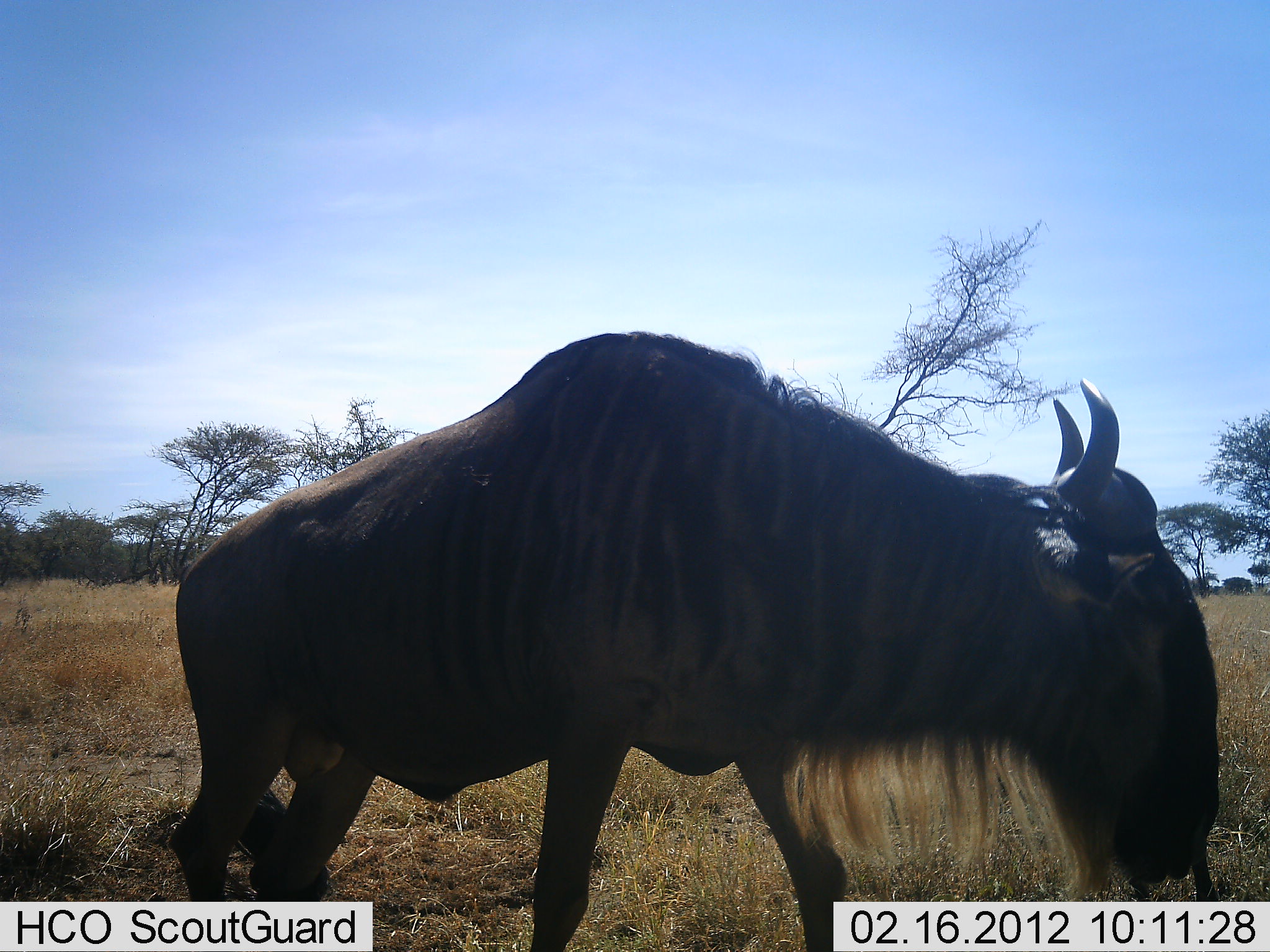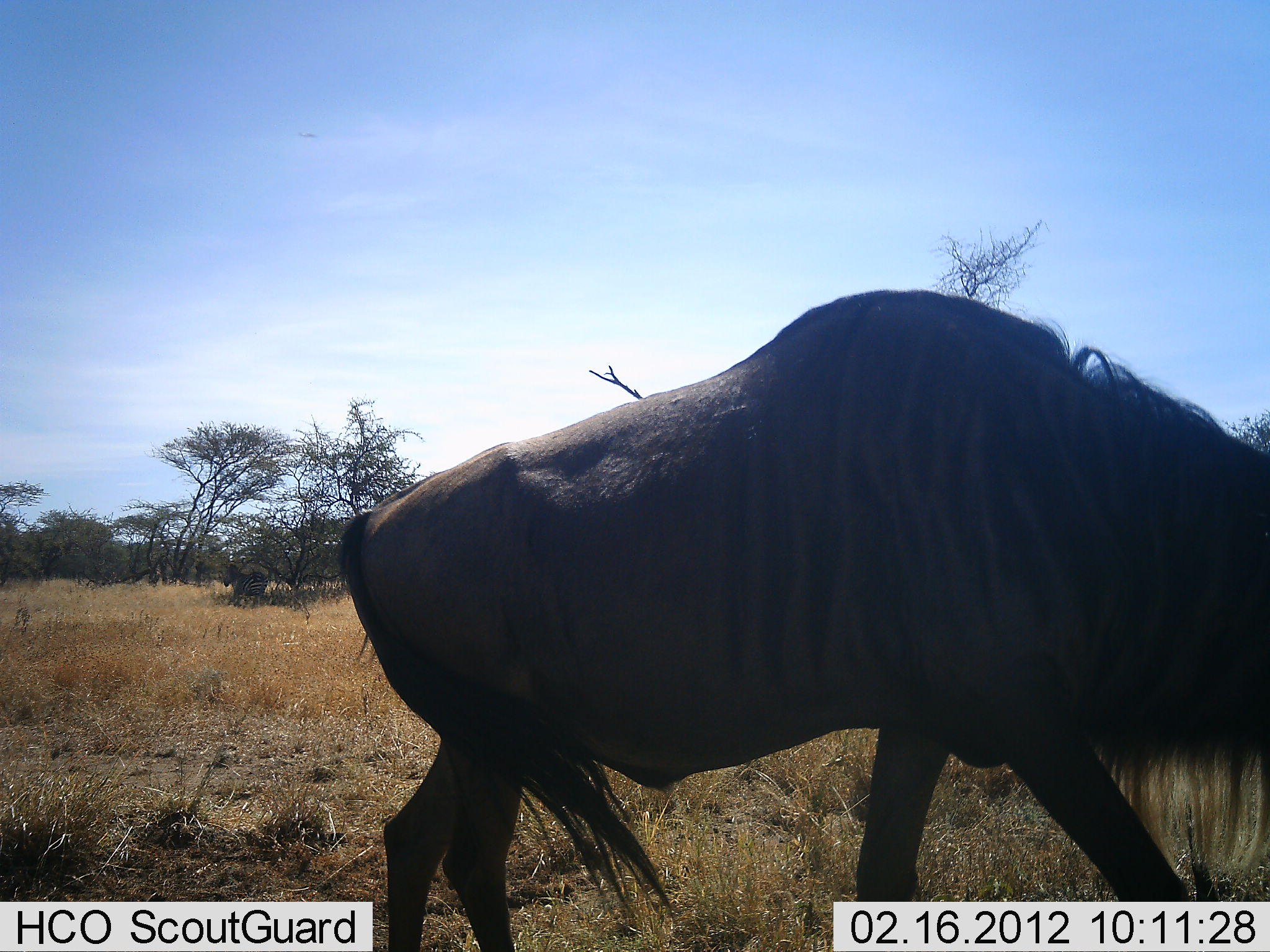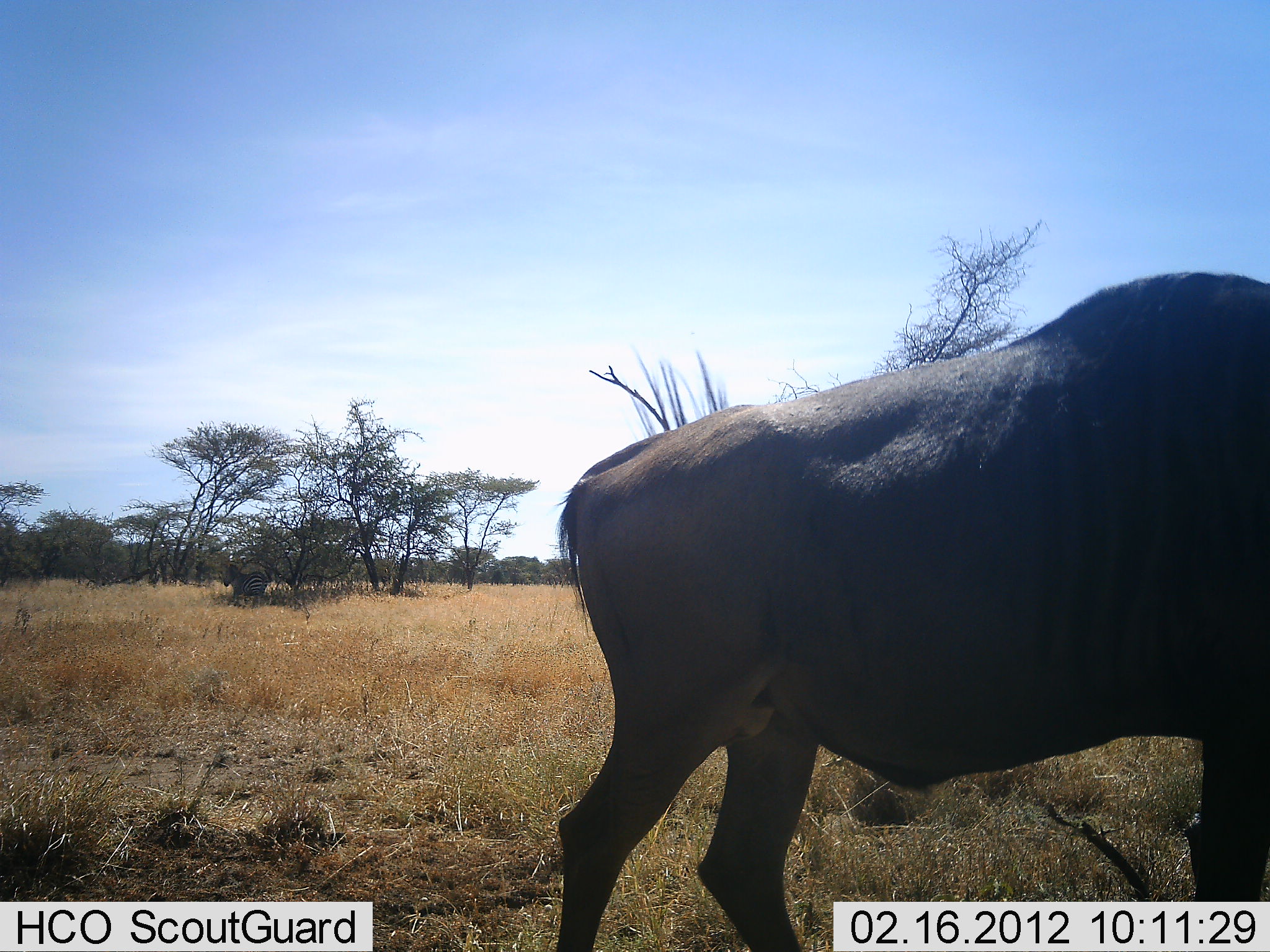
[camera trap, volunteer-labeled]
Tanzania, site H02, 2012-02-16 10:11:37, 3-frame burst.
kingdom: Animalia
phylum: Chordata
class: Mammalia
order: Artiodactyla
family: Bovidae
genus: Connochaetes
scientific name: Connochaetes taurinus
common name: blue wildebeest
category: wildebeest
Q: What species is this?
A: Wildebeest (blue wildebeest) (Connochaetes taurinus).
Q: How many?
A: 1.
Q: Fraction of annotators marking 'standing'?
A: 6%.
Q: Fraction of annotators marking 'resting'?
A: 0%.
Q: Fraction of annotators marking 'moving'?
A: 97%.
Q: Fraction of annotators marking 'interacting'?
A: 0%.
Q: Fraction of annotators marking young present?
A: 0%.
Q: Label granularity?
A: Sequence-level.